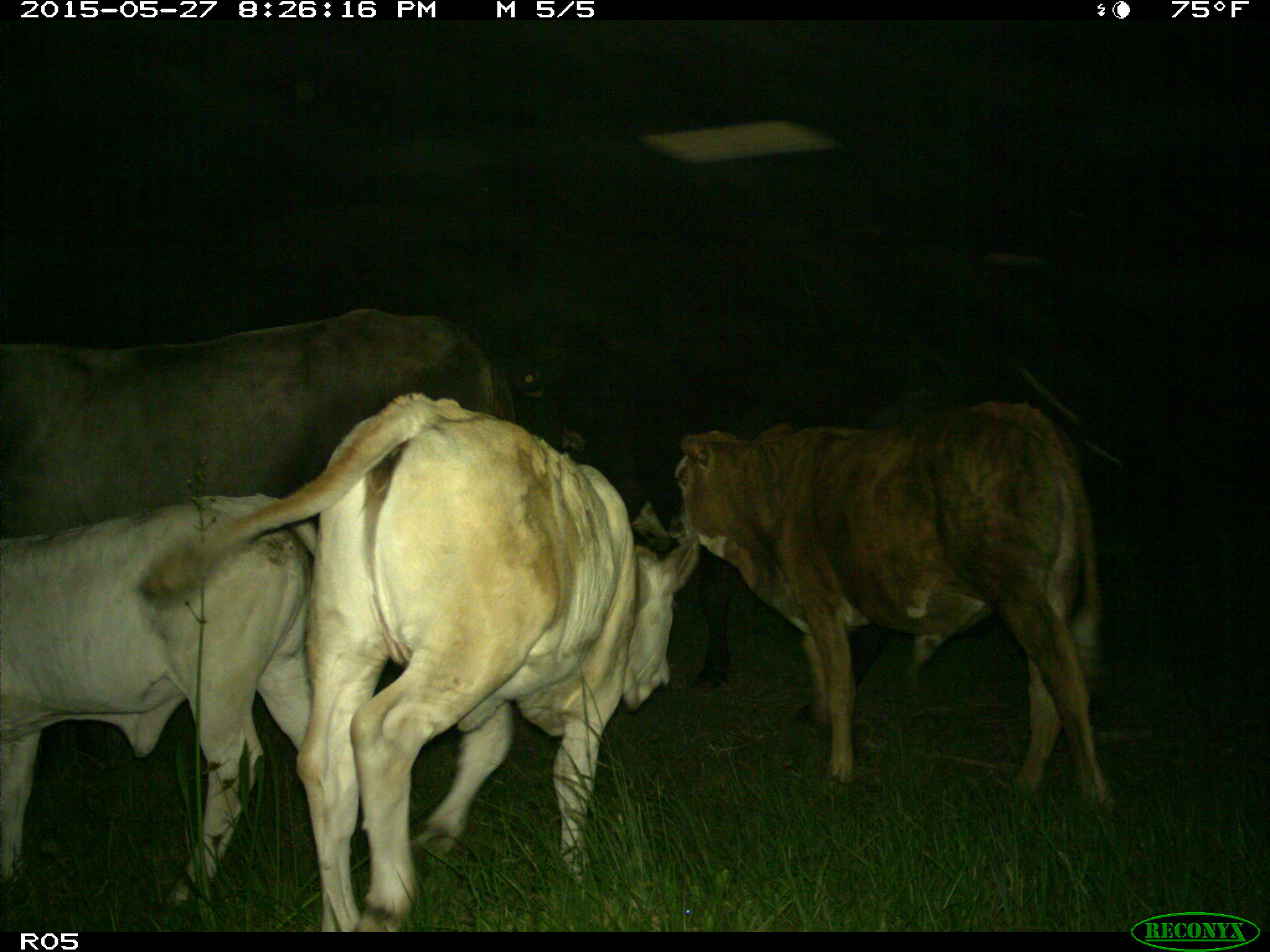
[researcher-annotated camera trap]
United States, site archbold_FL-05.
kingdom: Animalia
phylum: Chordata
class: Mammalia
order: Artiodactyla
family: Bovidae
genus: Bos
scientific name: Bos taurus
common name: domestic cow